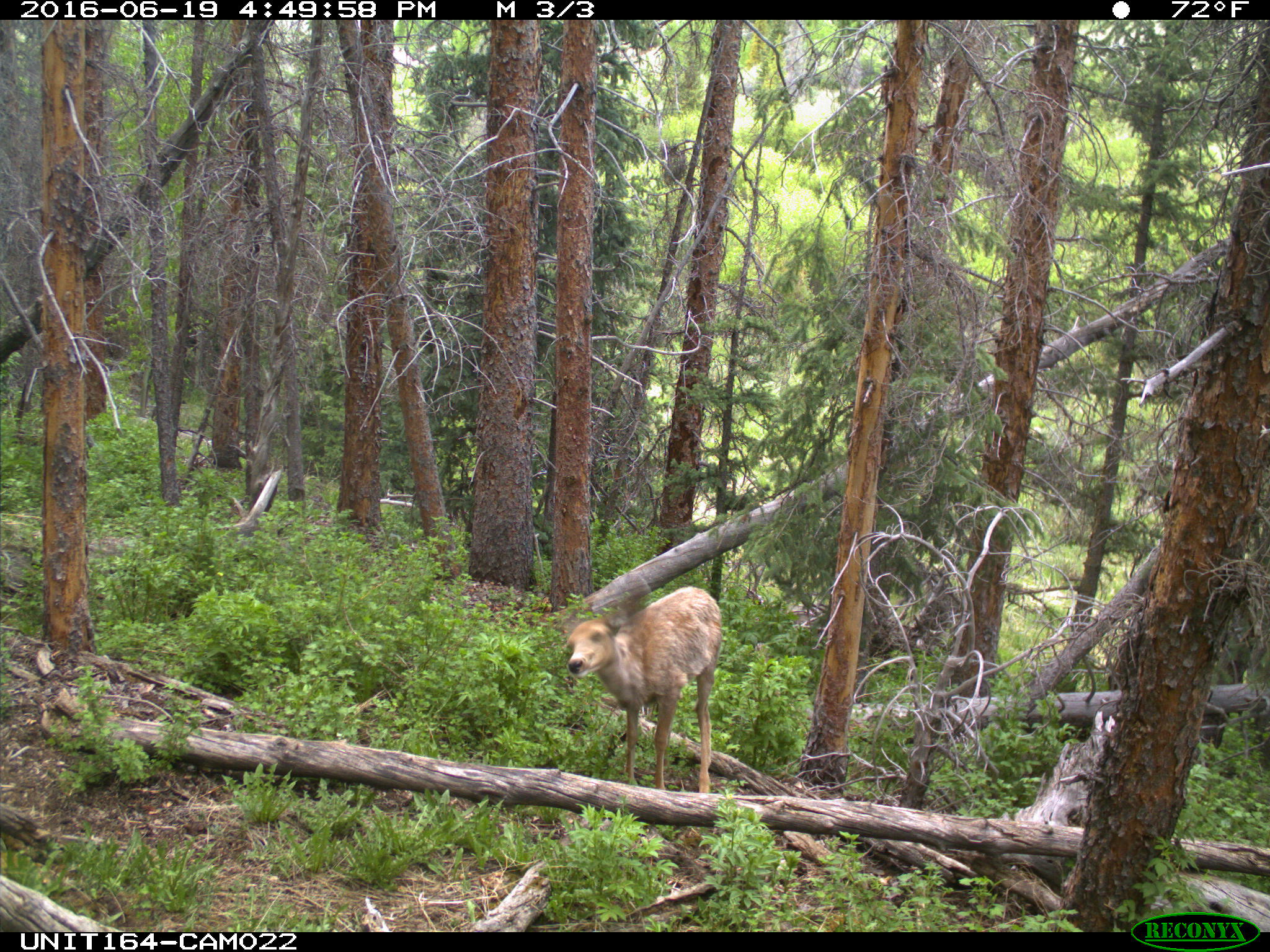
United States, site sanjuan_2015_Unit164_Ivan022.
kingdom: Animalia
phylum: Chordata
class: Mammalia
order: Artiodactyla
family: Cervidae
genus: Odocoileus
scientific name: Odocoileus hemionus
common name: mule deer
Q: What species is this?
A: Odocoileus hemionus (mule deer).